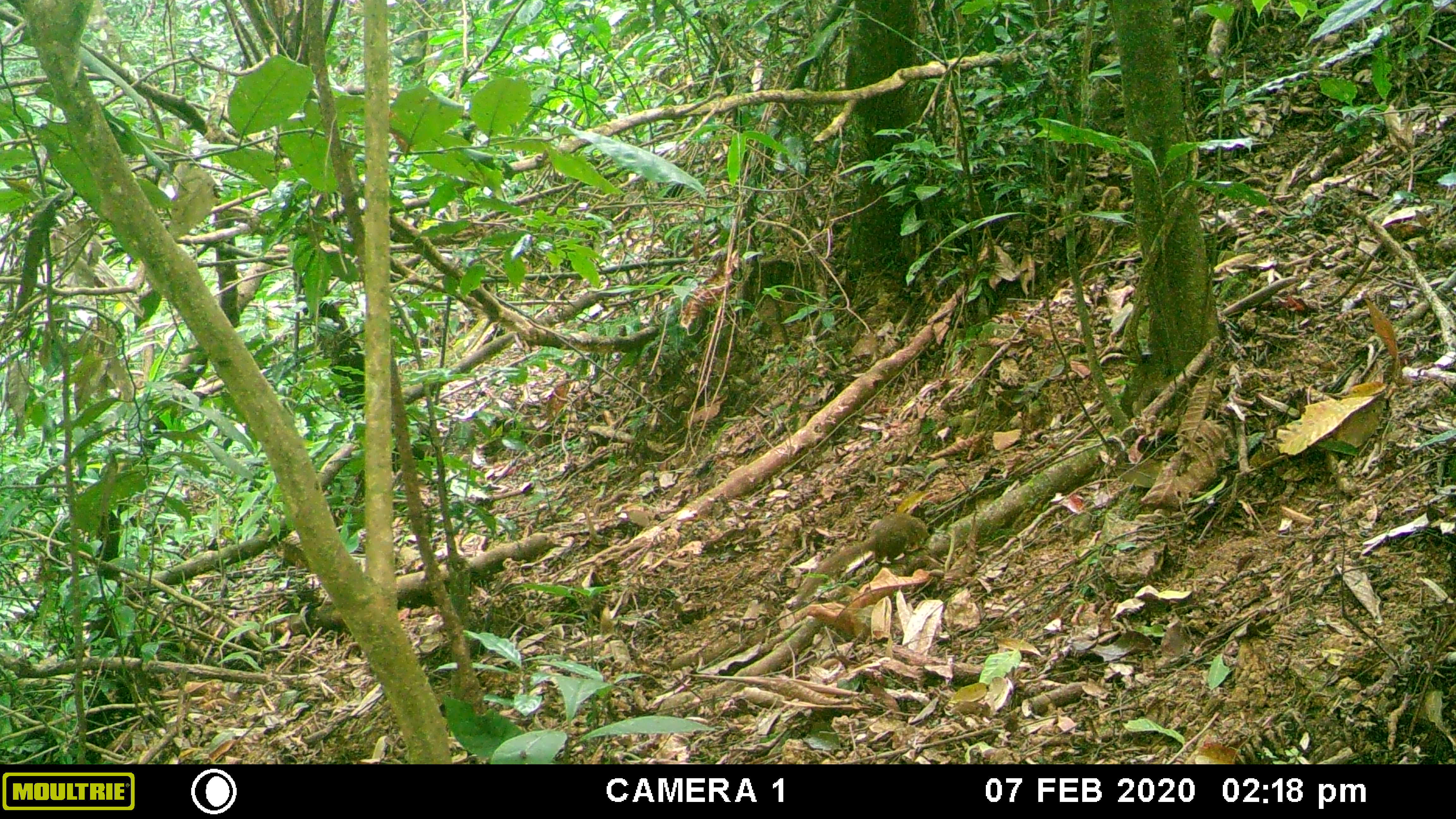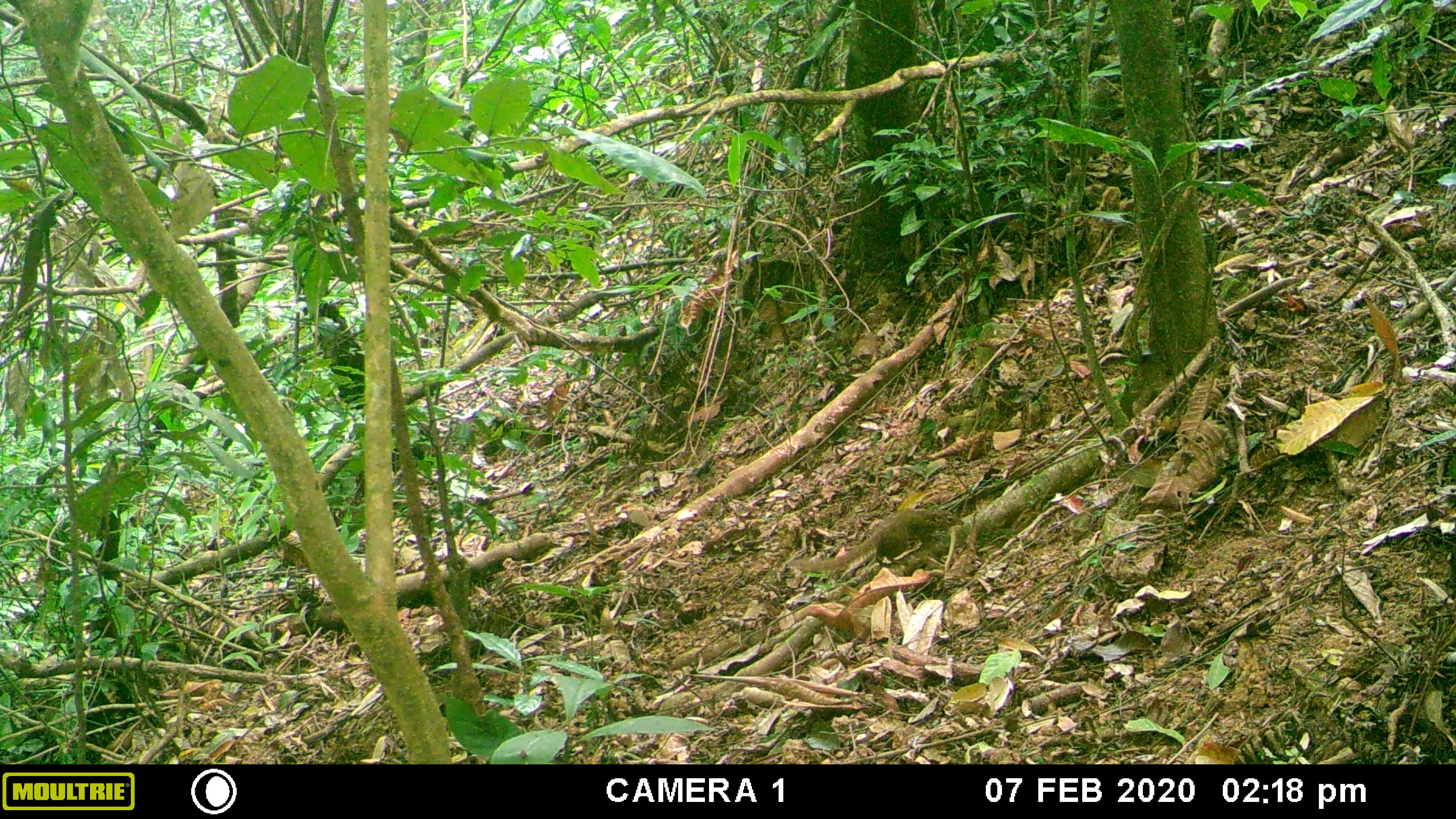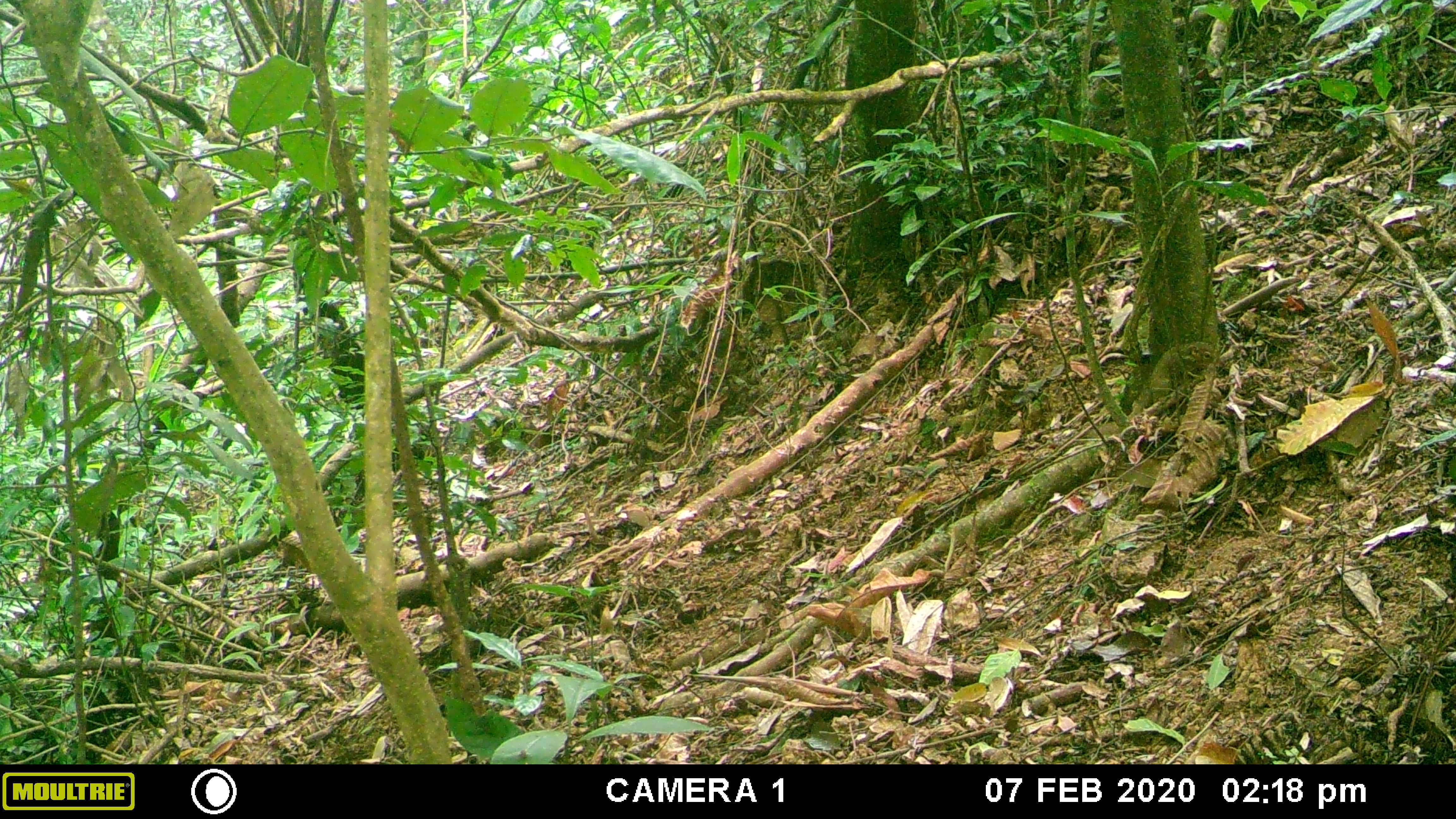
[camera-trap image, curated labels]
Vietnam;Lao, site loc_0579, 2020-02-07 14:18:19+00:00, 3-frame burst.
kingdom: Animalia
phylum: Chordata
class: Mammalia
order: Scandentia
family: Tupaiidae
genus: Tupaia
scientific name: Tupaia belangeri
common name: northern treeshrew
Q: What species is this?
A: Northern treeshrew (Tupaia belangeri).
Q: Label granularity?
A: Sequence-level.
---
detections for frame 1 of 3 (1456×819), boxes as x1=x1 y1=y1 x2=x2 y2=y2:
northern treeshrew: x1=791 y1=512 x2=929 y2=609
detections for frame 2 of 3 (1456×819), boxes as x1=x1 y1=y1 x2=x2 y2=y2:
northern treeshrew: x1=788 y1=508 x2=965 y2=574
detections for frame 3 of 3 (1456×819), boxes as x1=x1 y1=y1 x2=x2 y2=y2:
northern treeshrew: x1=1133 y1=341 x2=1219 y2=408